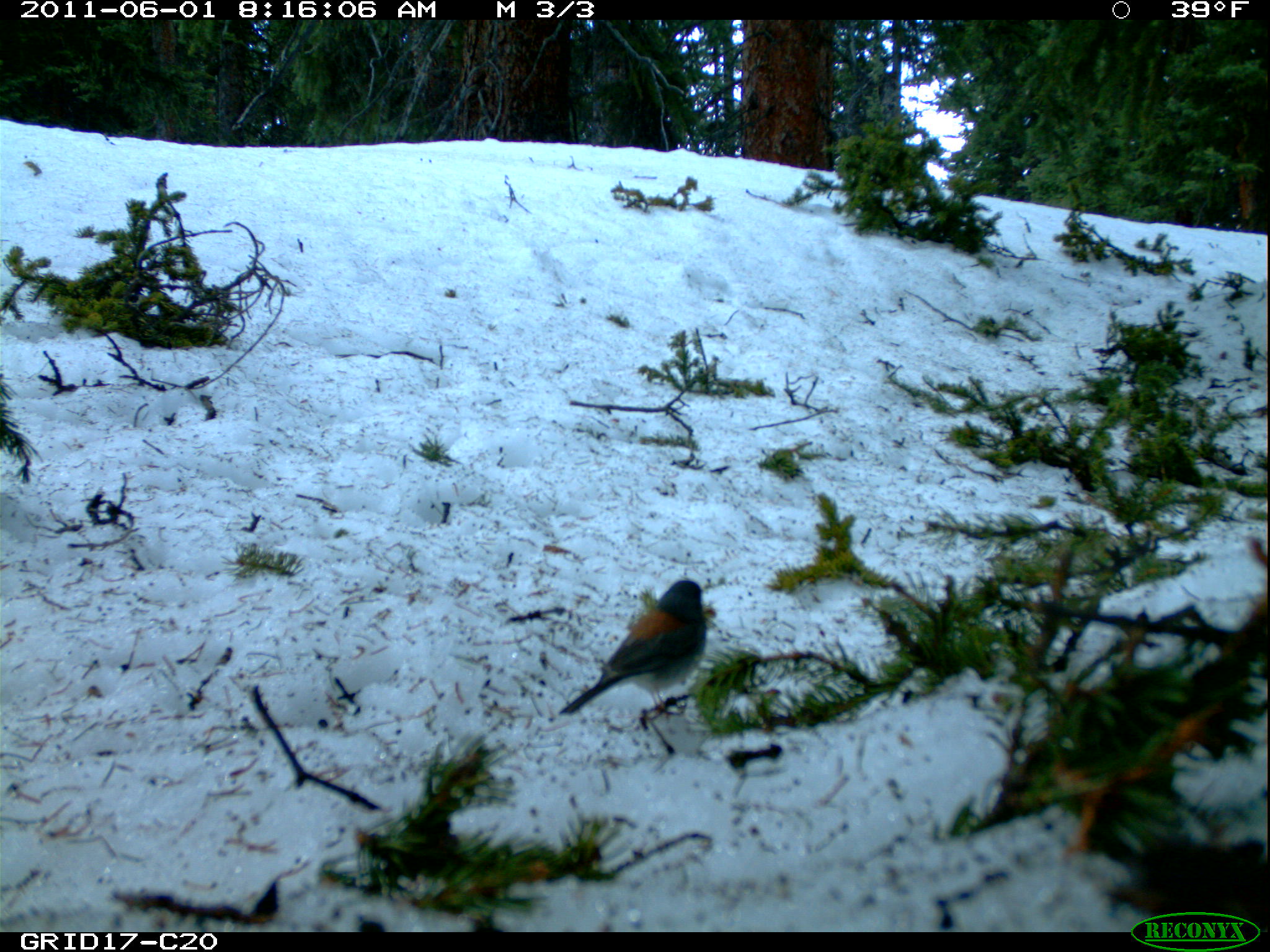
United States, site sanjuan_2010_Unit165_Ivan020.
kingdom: Animalia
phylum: Chordata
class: Aves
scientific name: Aves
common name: birds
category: unidentified bird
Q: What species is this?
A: Unidentified bird (birds) (Aves).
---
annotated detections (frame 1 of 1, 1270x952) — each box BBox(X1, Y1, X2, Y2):
animal: BBox(559, 581, 708, 715)